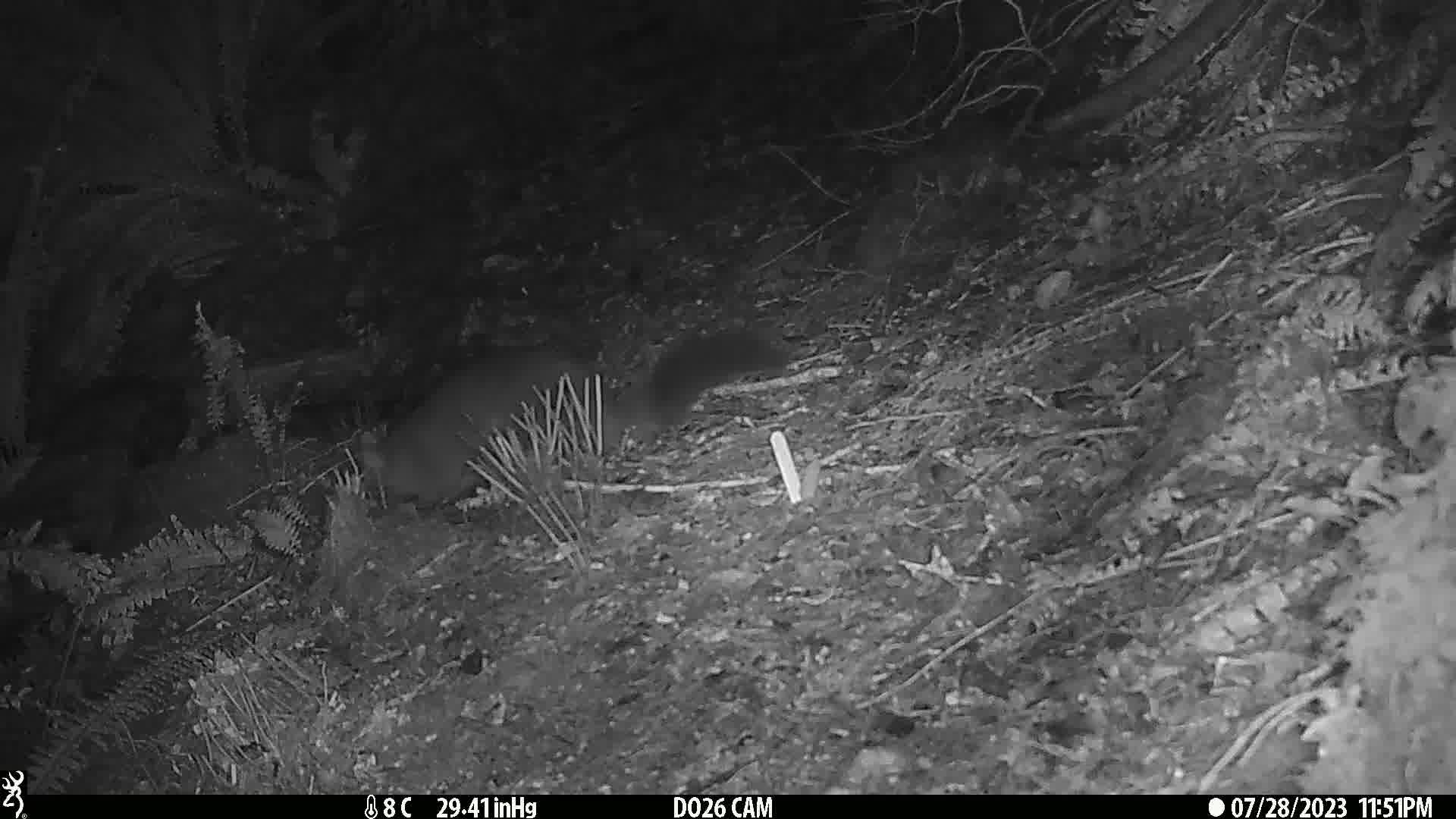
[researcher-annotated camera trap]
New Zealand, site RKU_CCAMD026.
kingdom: Animalia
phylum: Chordata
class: Mammalia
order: Diprotodontia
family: Phalangeridae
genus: Trichosurus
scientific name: Trichosurus vulpecula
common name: common brushtail possum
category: possum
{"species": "possum (common brushtail possum) (Trichosurus vulpecula)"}